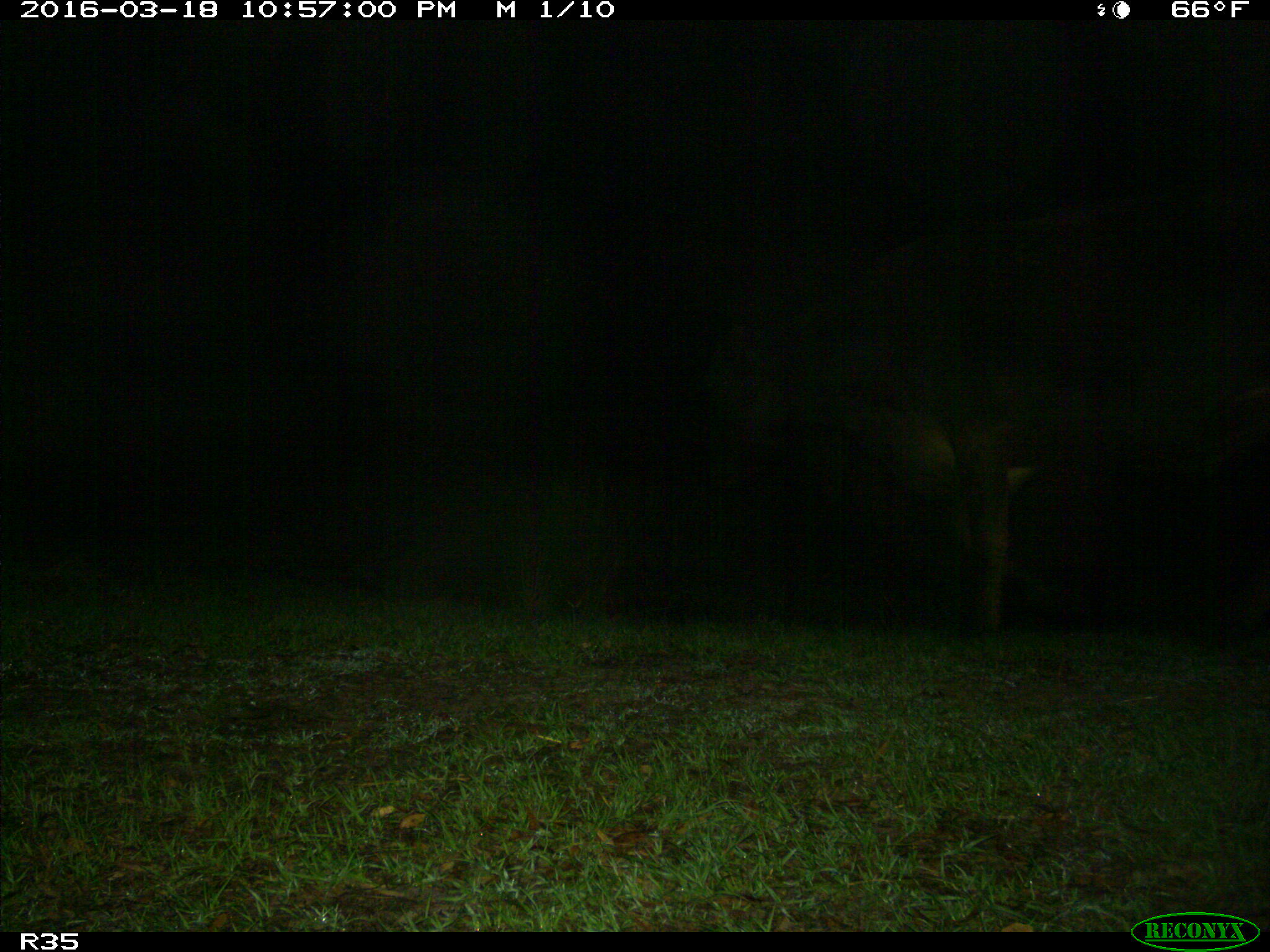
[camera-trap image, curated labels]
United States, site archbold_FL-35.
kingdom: Animalia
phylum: Chordata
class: Mammalia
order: Artiodactyla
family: Bovidae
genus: Bos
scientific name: Bos taurus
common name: domestic cow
Bos taurus (domestic cow).